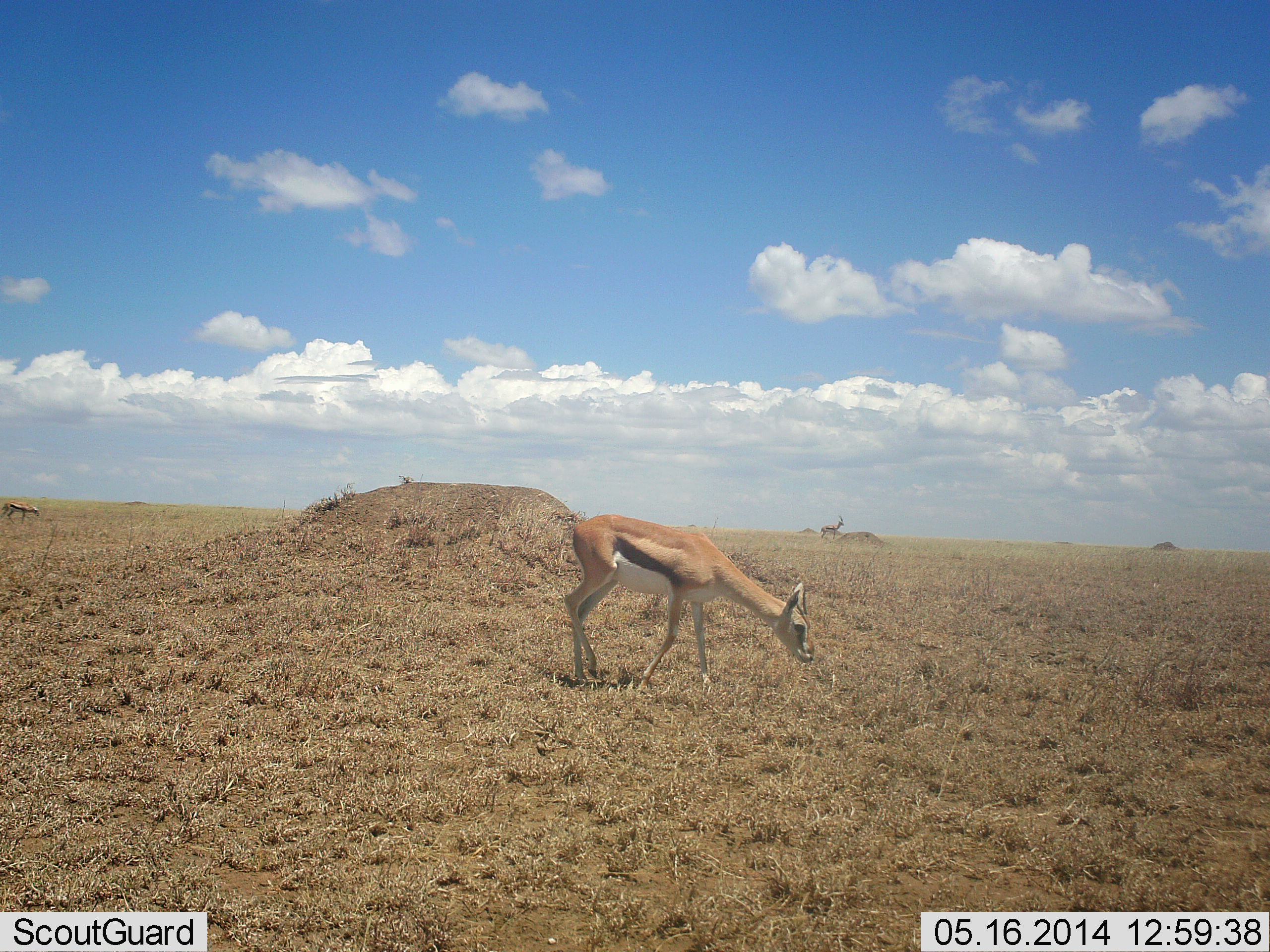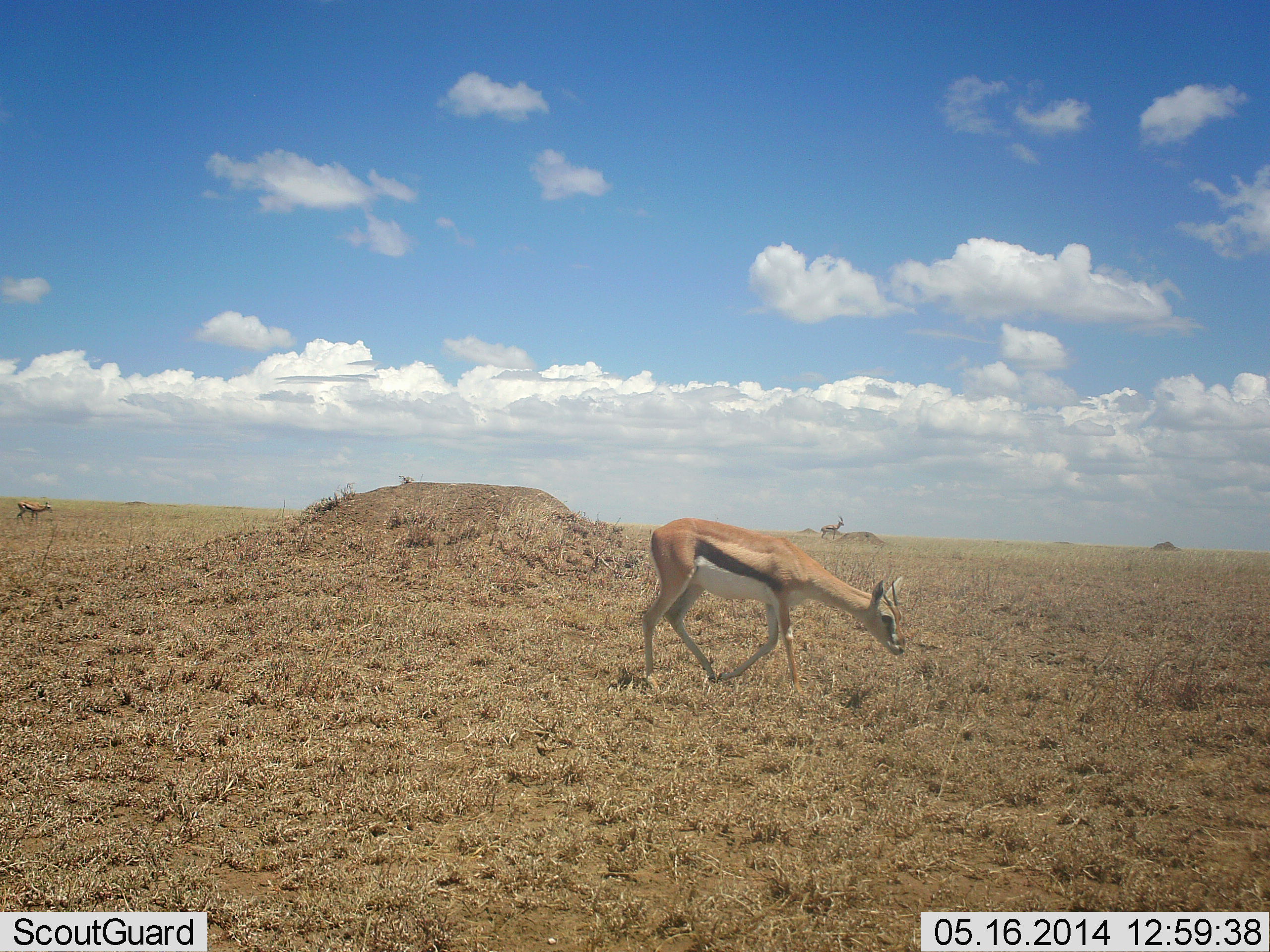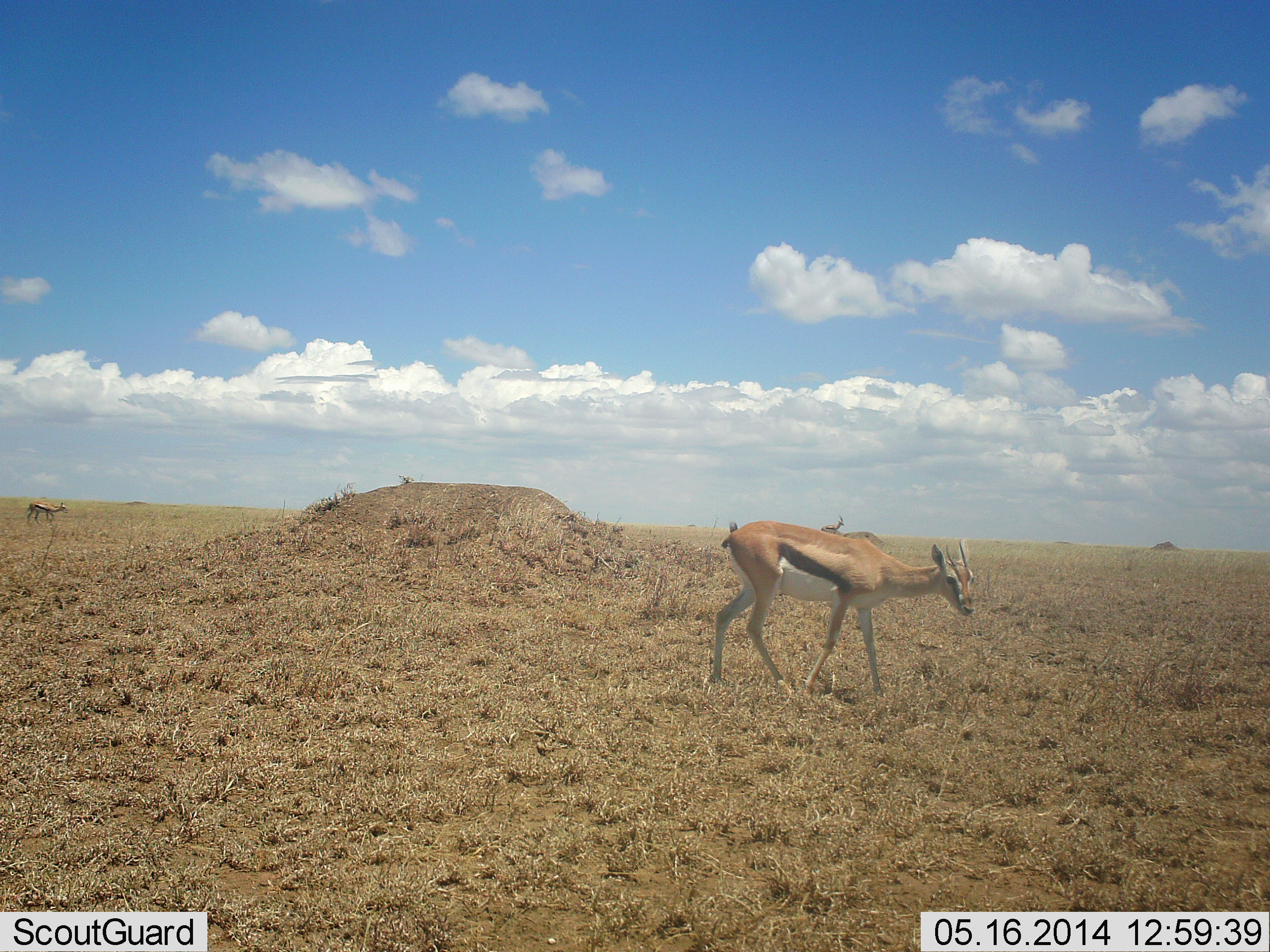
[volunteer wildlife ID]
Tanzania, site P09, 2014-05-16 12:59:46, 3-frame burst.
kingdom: Animalia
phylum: Chordata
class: Mammalia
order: Artiodactyla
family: Bovidae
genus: Eudorcas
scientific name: Eudorcas thomsonii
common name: thomson's gazelle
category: gazellethomsons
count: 2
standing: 10%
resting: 0%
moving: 100%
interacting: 0%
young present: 0%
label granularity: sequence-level